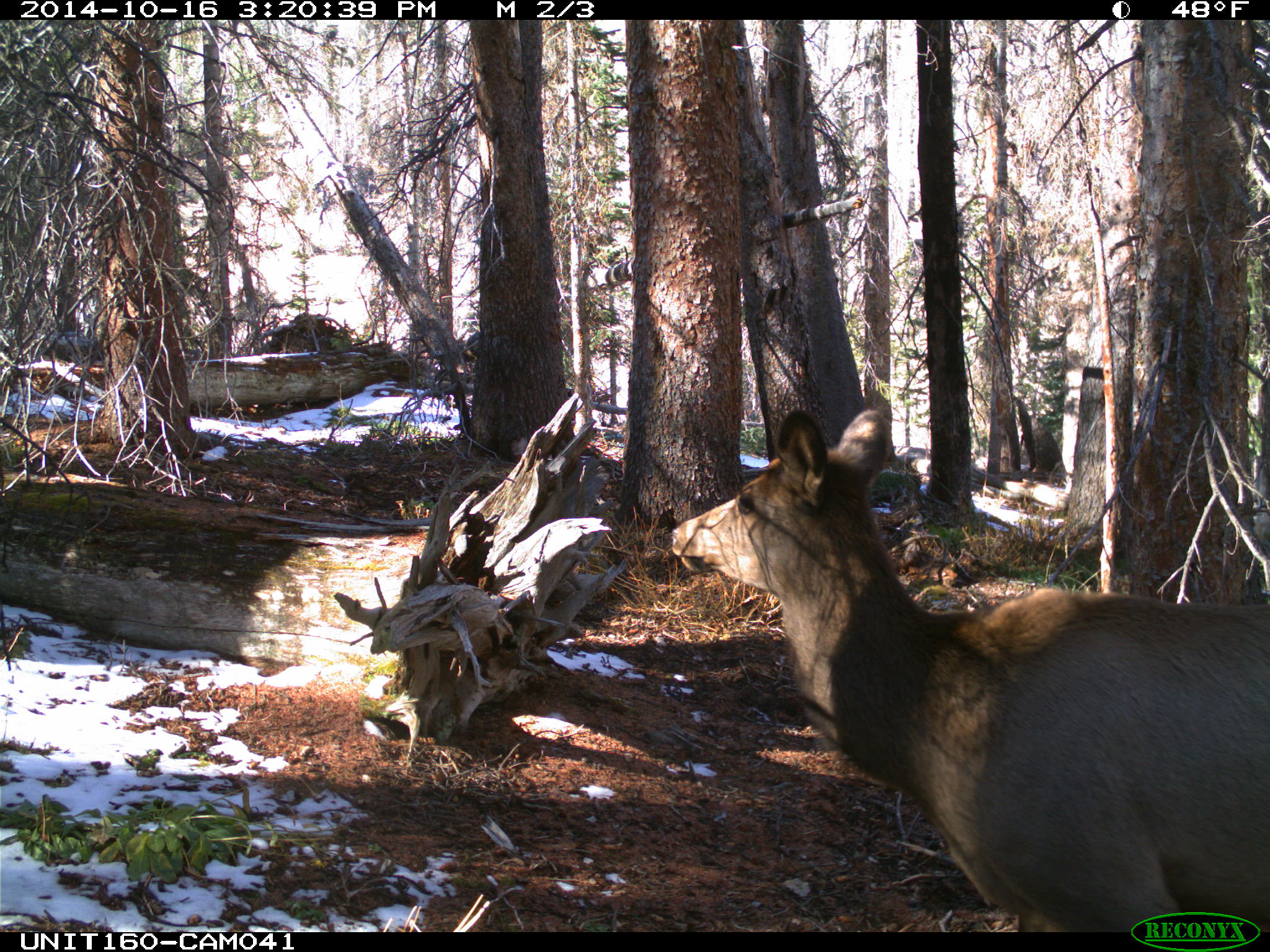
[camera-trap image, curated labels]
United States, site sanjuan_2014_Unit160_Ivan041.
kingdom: Animalia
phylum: Chordata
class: Mammalia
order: Artiodactyla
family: Cervidae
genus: Cervus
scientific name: Cervus elaphus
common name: red deer